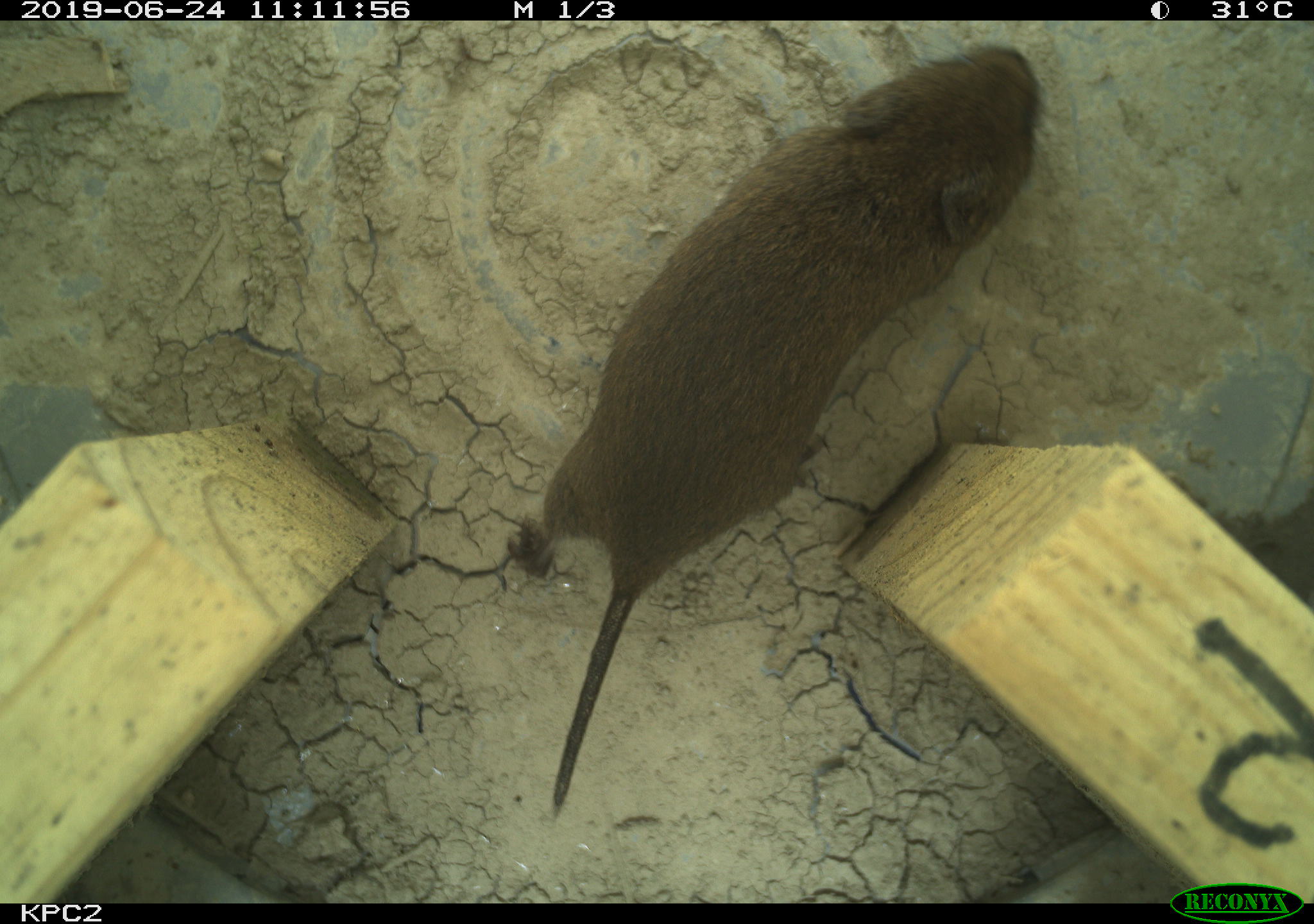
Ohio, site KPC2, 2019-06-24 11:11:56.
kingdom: Animalia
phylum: Chordata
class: Mammalia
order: Rodentia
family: Cricetidae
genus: Microtus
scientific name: Microtus pennsylvanicus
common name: meadow vole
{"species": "meadow vole (Microtus pennsylvanicus)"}